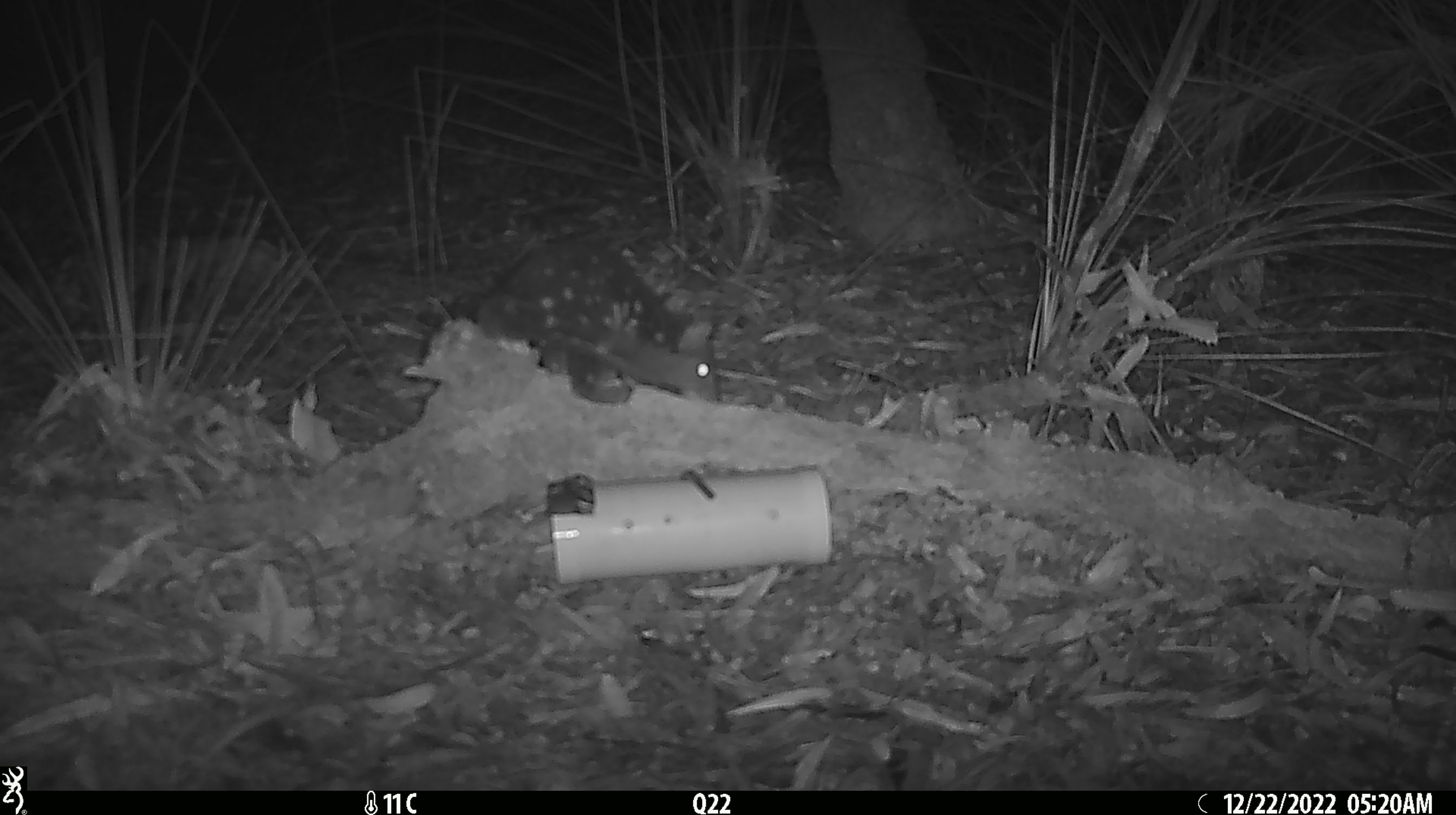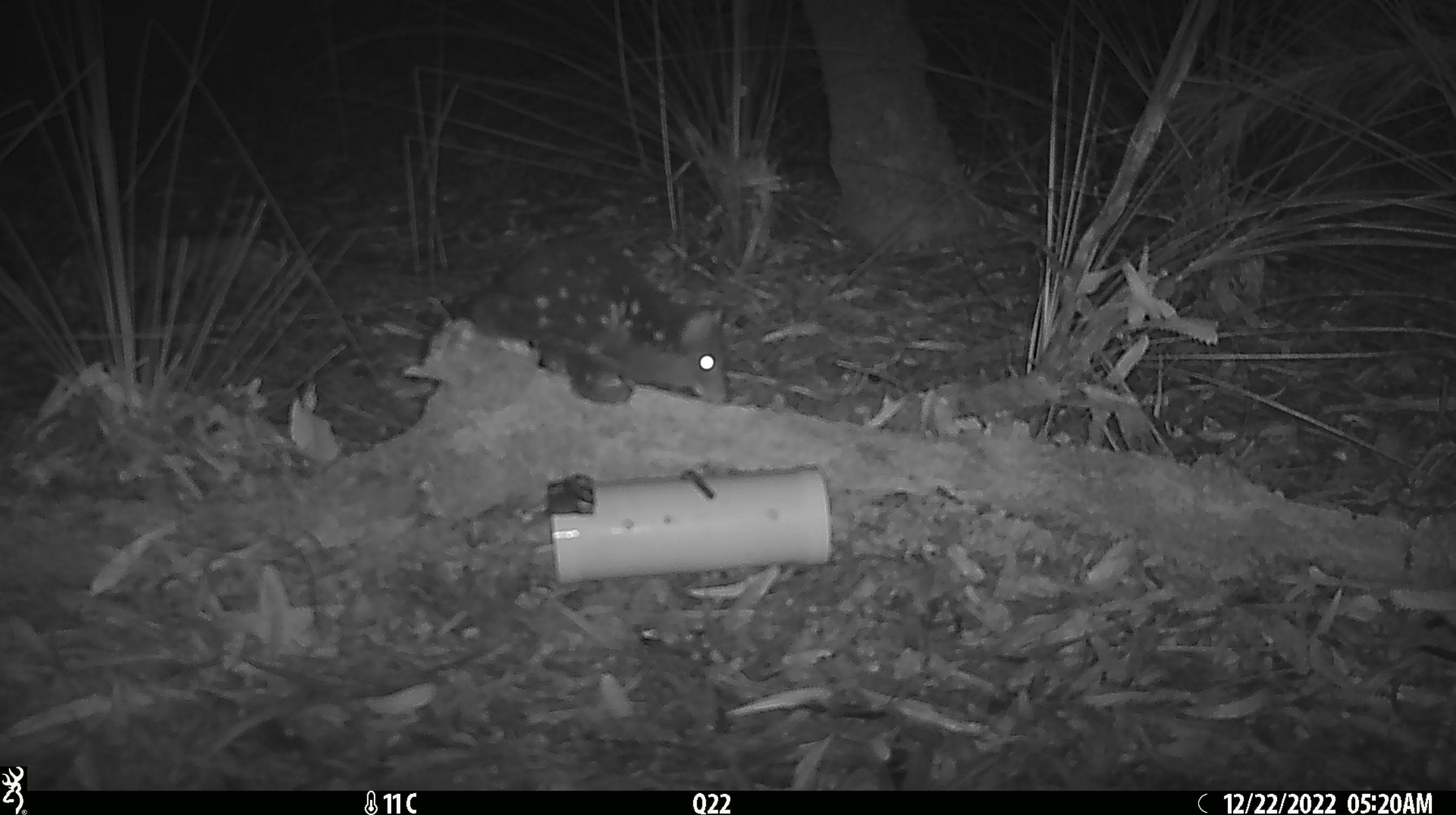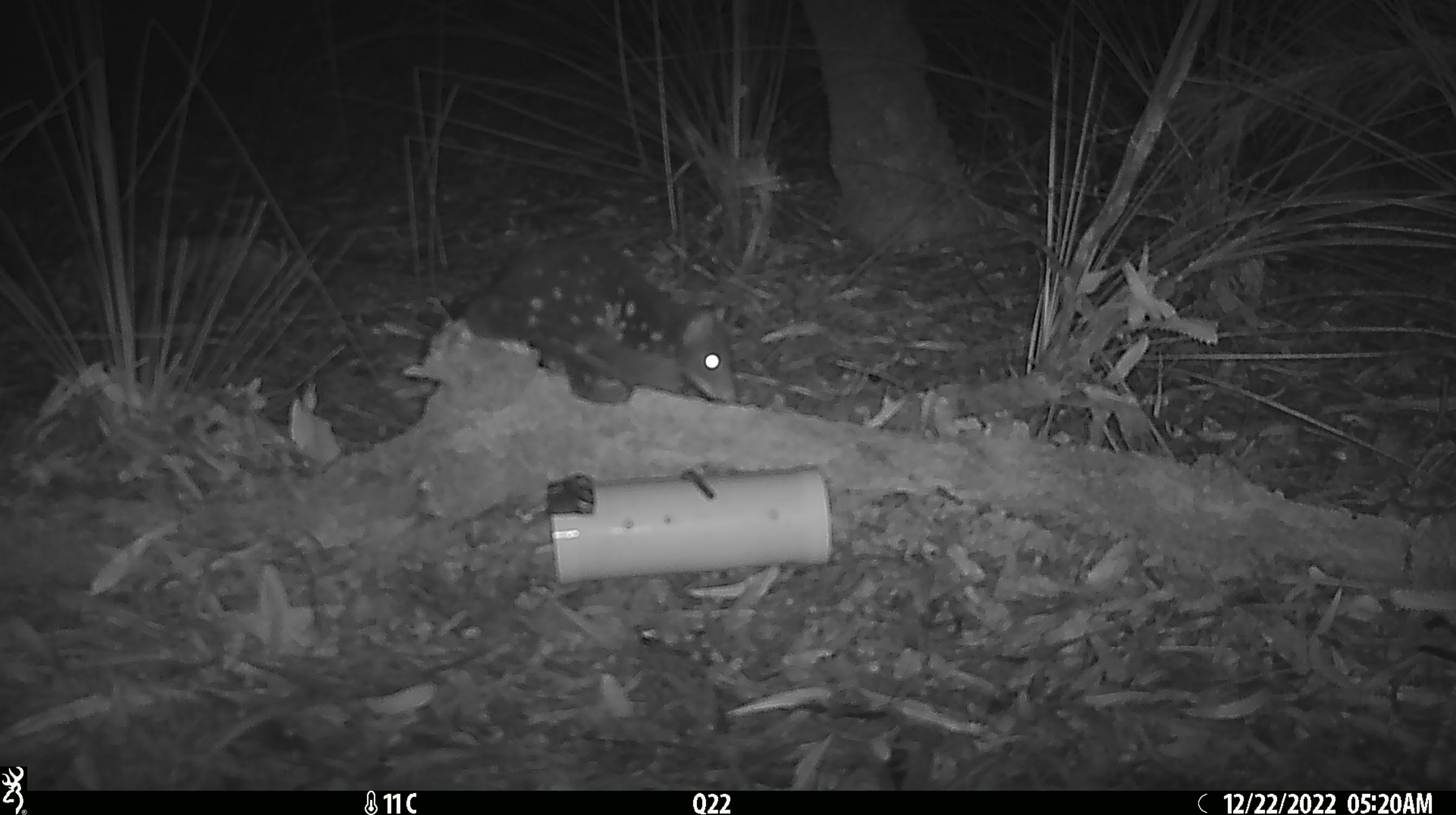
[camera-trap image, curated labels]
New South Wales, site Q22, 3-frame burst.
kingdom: Animalia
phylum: Chordata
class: Mammalia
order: Dasyuromorphia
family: Dasyuridae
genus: Dasyurus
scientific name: Dasyurus maculatus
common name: spotted-tailed quoll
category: quoll